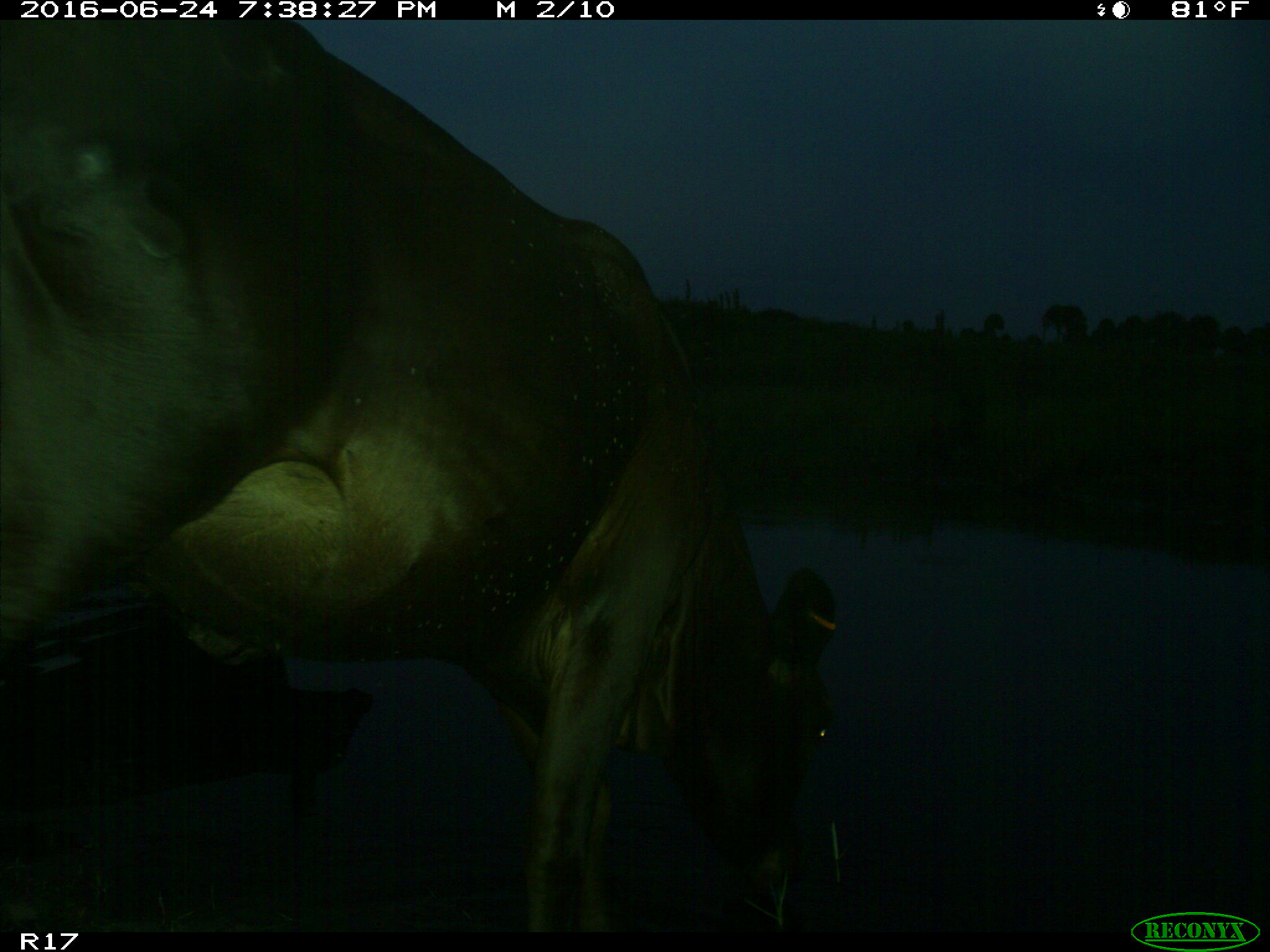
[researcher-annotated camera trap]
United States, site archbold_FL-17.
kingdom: Animalia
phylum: Chordata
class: Mammalia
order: Artiodactyla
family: Bovidae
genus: Bos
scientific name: Bos taurus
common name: domestic cow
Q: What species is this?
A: Bos taurus (domestic cow).